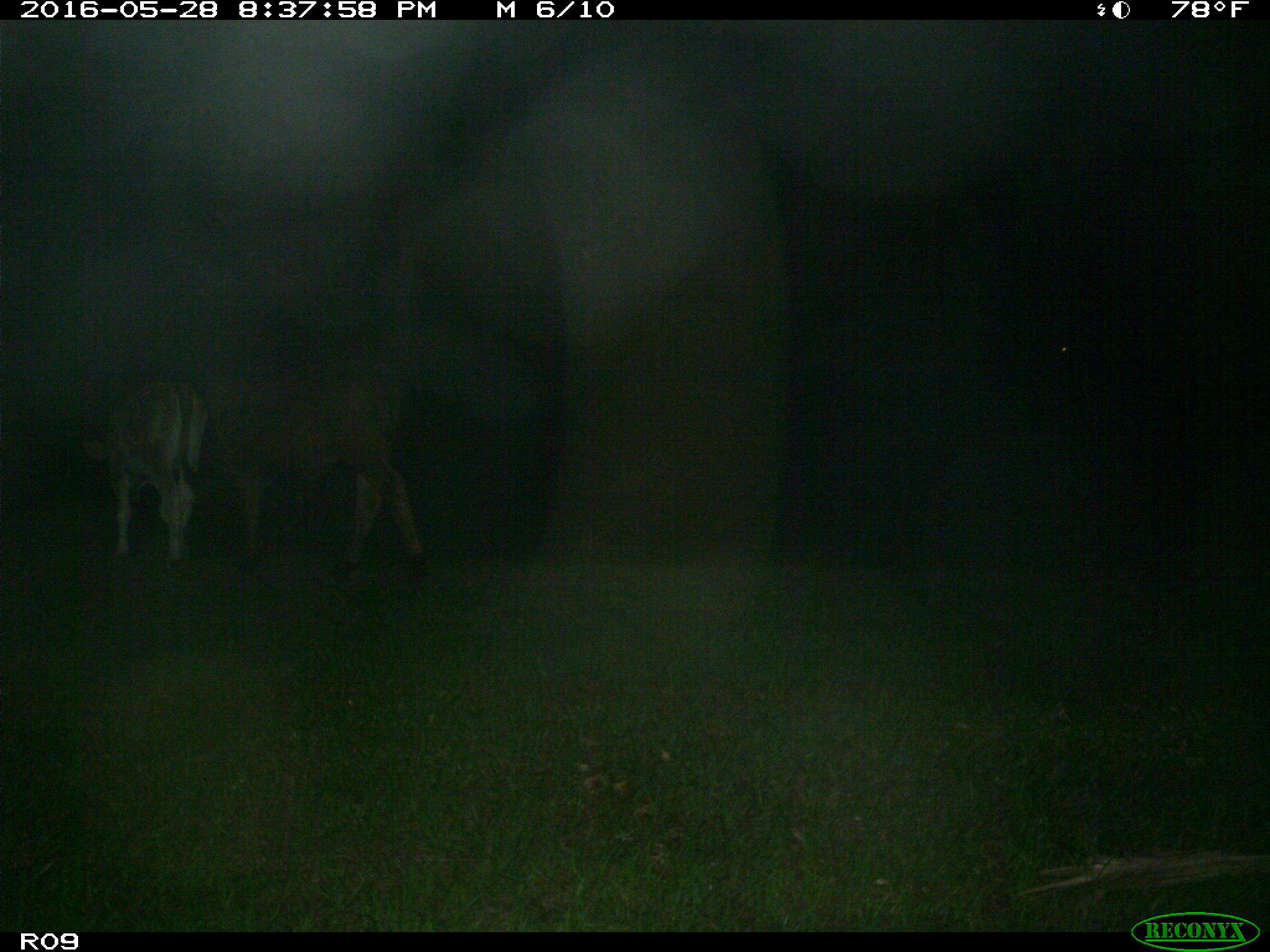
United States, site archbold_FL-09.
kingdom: Animalia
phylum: Chordata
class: Mammalia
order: Artiodactyla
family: Bovidae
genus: Bos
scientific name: Bos taurus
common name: domestic cow